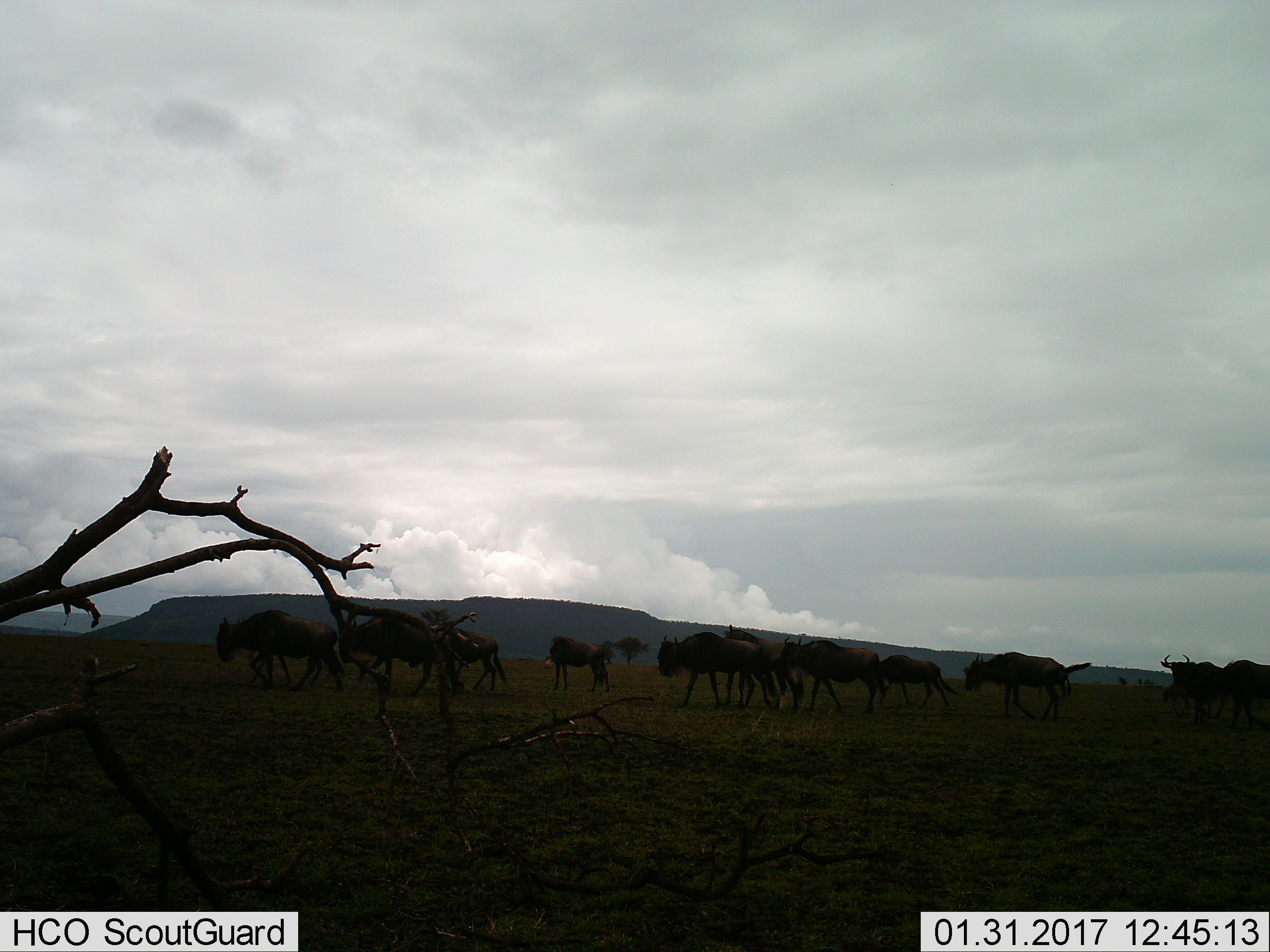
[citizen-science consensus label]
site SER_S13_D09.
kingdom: Animalia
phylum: Chordata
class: Mammalia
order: Artiodactyla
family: Bovidae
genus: Connochaetes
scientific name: Connochaetes taurinus taurinus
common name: blue wildebeest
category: wildebeestblue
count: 11-50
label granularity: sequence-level